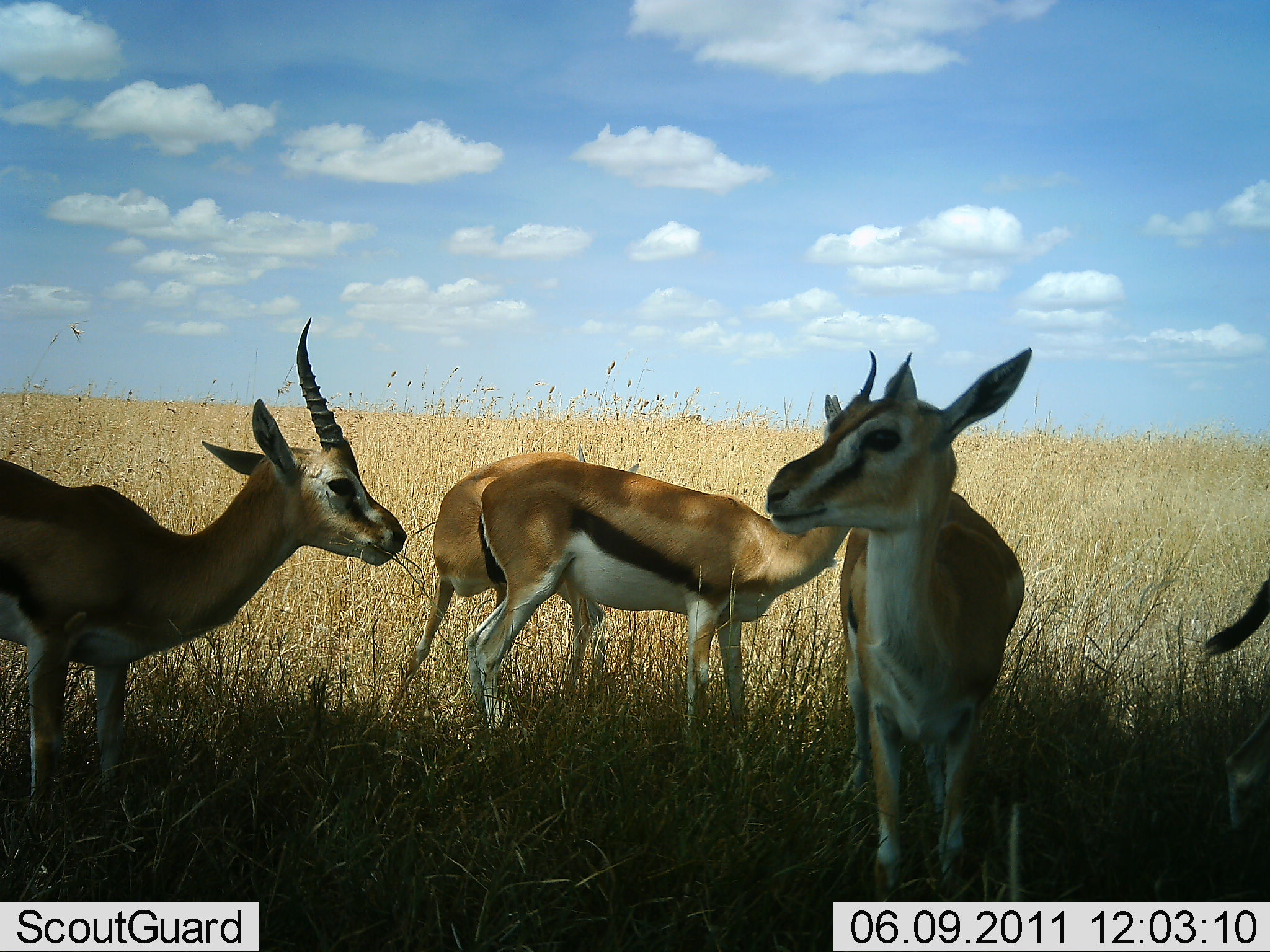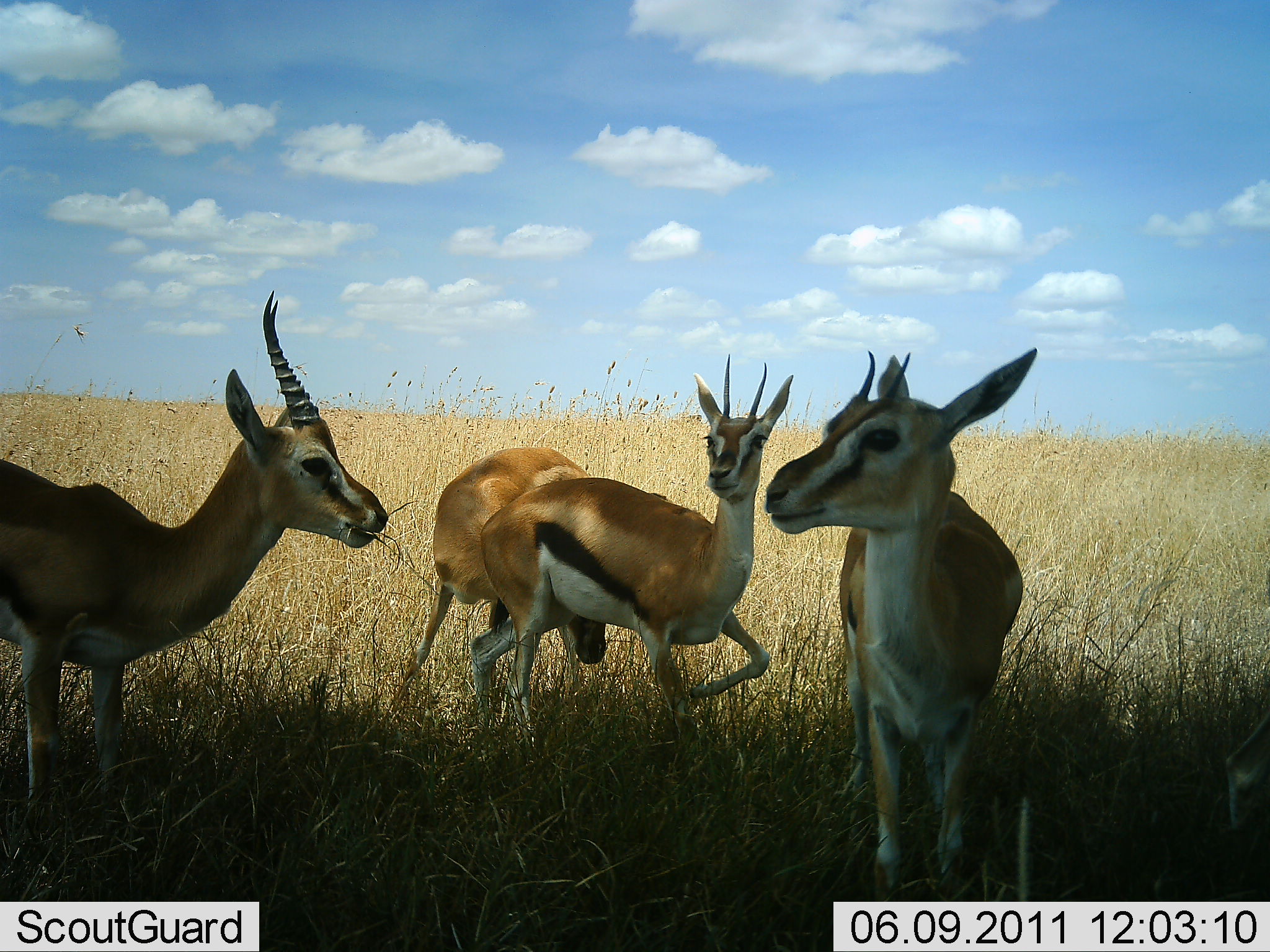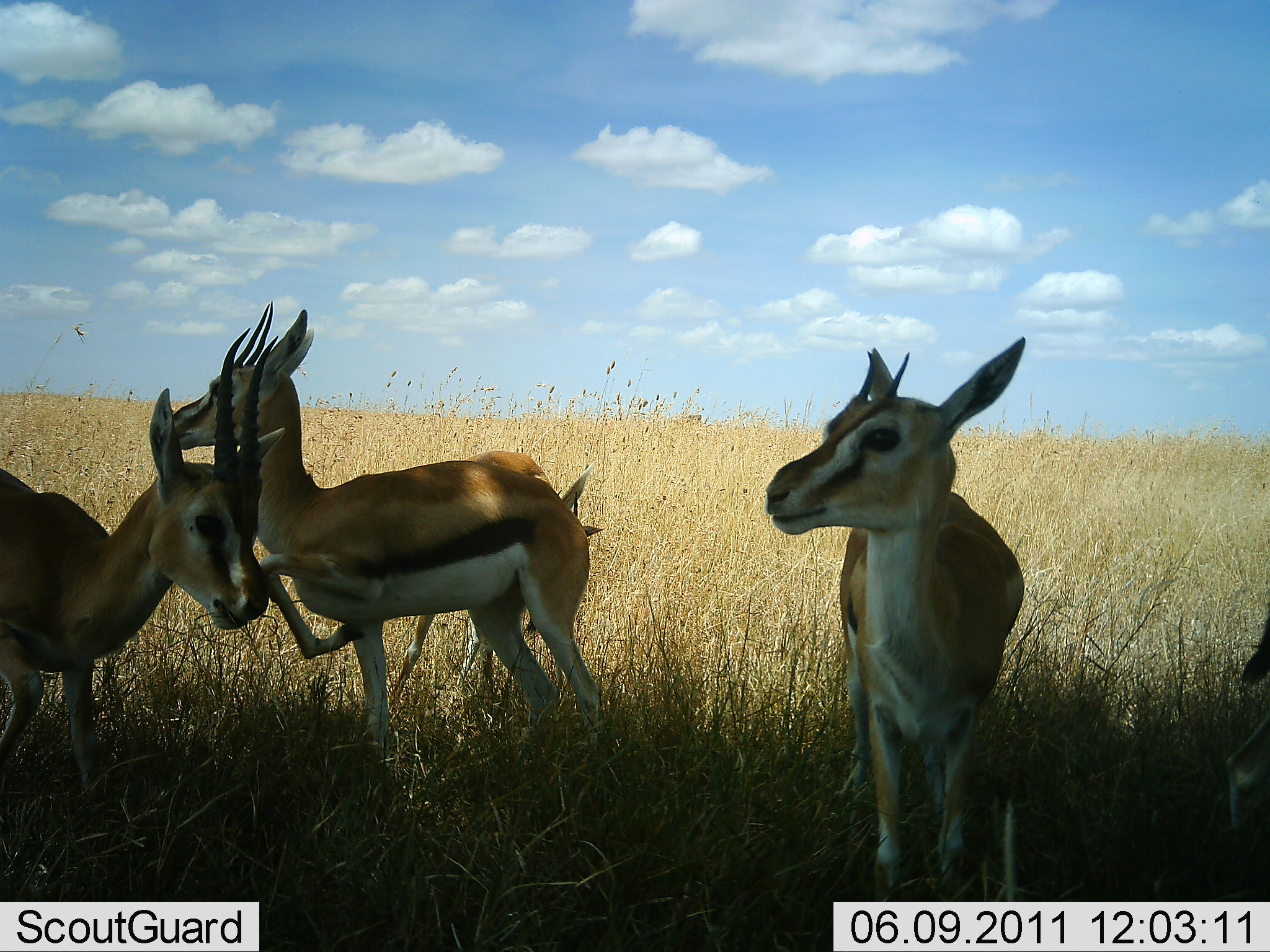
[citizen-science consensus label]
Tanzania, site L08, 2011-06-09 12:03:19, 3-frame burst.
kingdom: Animalia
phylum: Chordata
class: Mammalia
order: Artiodactyla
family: Bovidae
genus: Eudorcas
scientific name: Eudorcas thomsonii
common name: thomson's gazelle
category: gazellethomsons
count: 4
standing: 82%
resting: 0%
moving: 55%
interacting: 27%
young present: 0%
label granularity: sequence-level